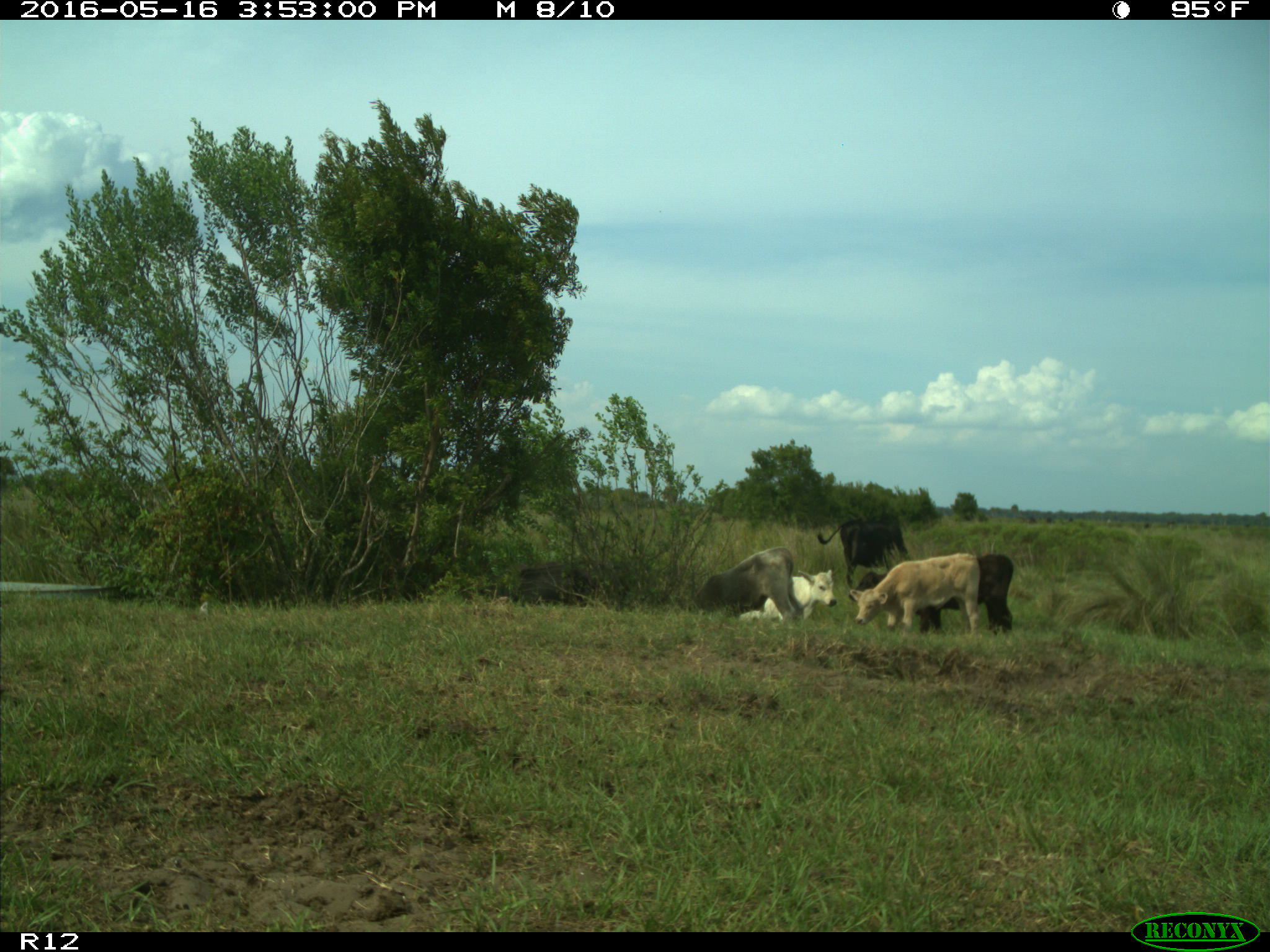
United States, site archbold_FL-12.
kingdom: Animalia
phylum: Chordata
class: Mammalia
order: Artiodactyla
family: Bovidae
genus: Bos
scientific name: Bos taurus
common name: domestic cow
Bos taurus (domestic cow).